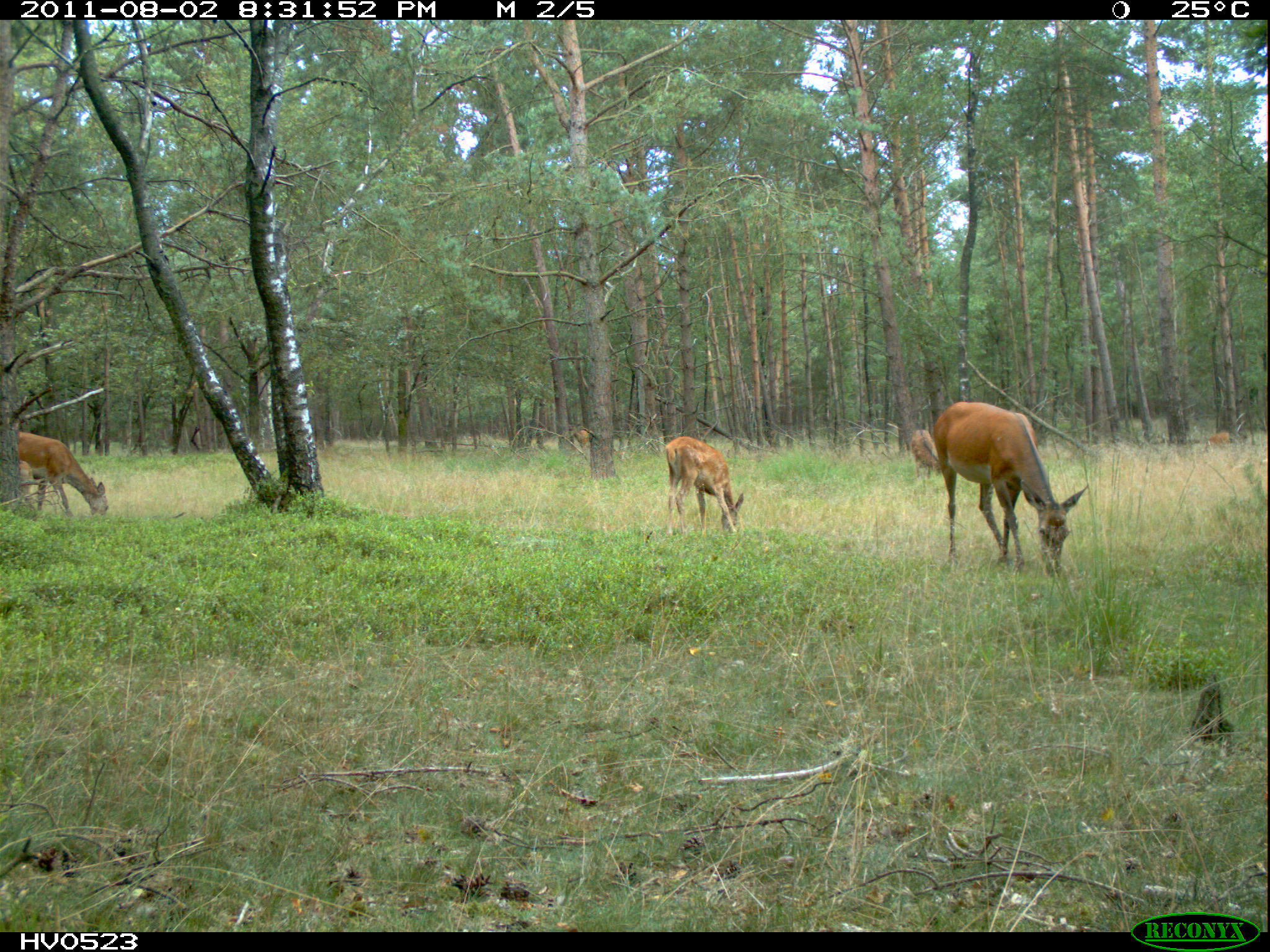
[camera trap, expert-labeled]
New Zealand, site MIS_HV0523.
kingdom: Animalia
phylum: Chordata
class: Mammalia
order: Artiodactyla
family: Cervidae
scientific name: Cervidae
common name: deer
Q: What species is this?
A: Deer (Cervidae).